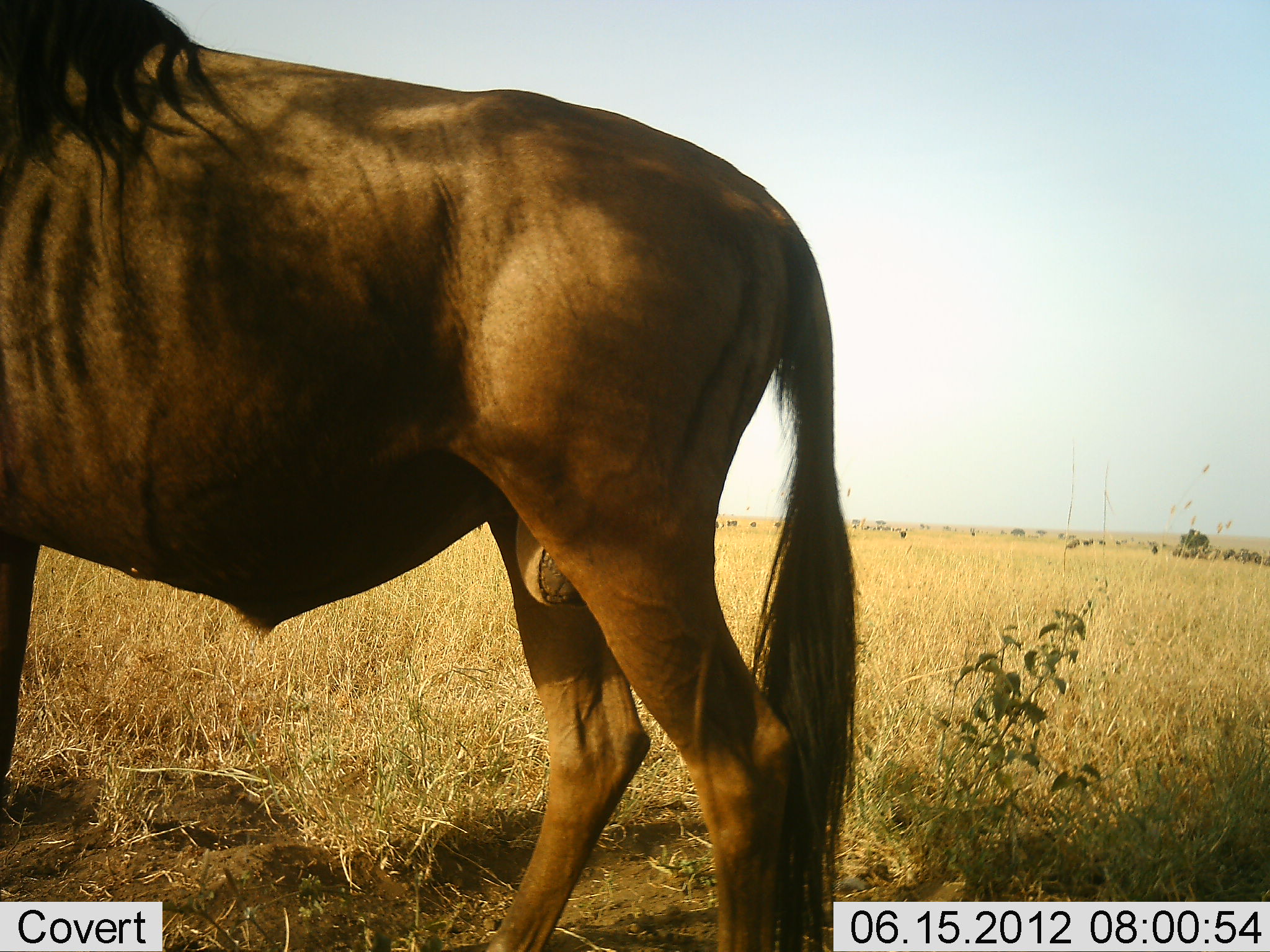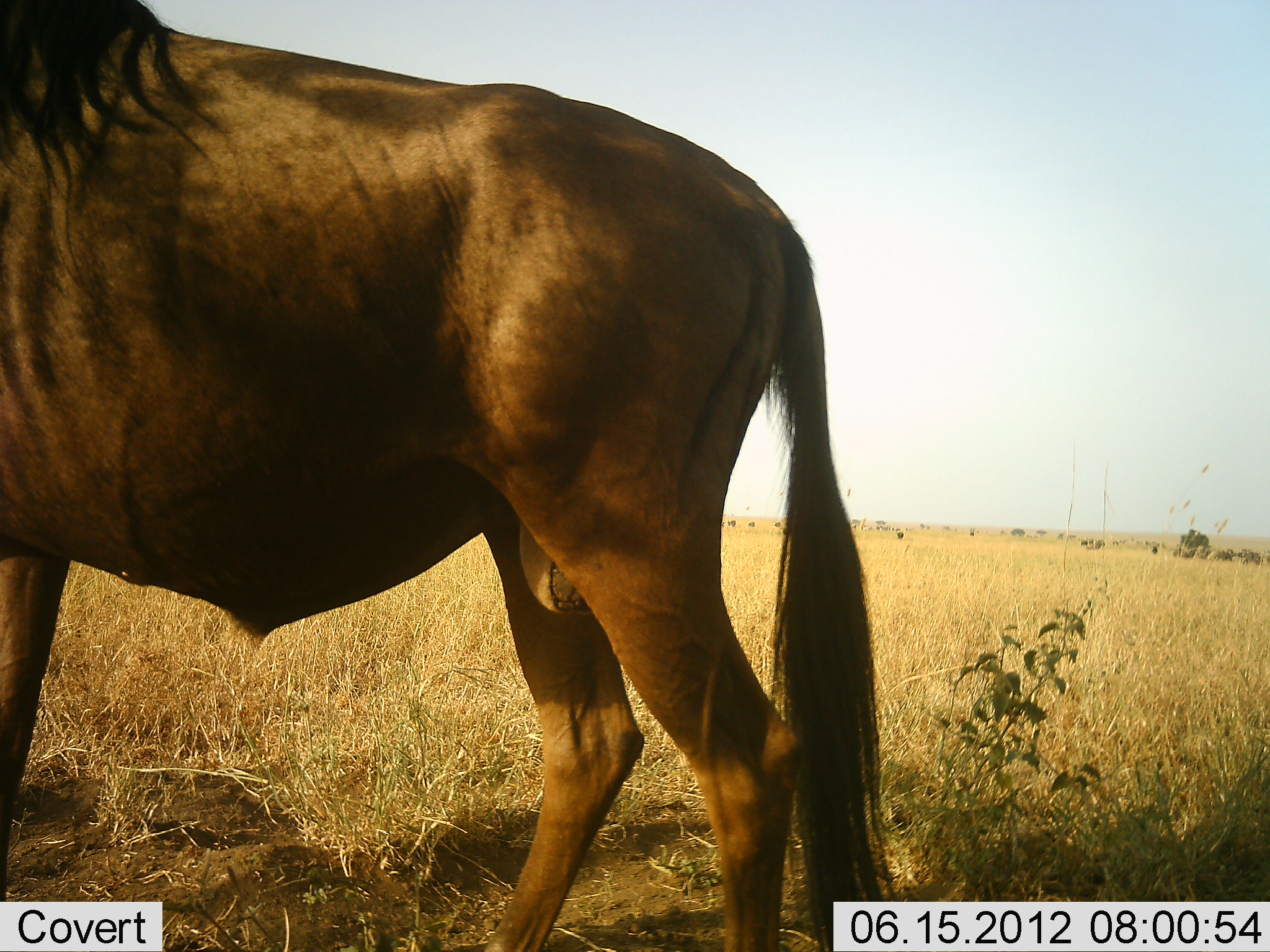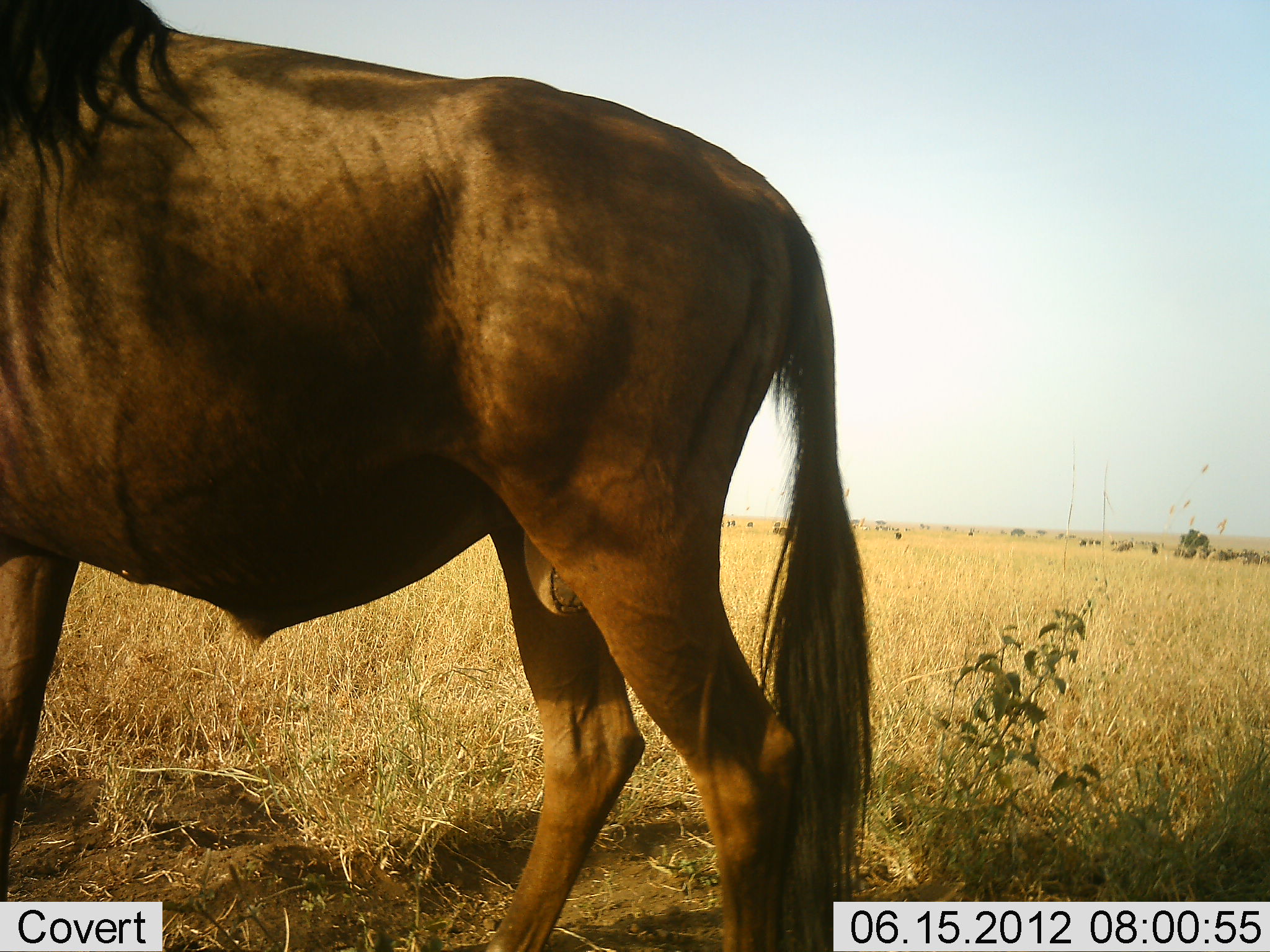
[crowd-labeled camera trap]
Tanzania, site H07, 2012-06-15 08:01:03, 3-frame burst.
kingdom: Animalia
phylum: Chordata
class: Mammalia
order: Artiodactyla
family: Bovidae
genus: Connochaetes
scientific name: Connochaetes taurinus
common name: blue wildebeest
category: wildebeest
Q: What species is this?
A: Wildebeest (blue wildebeest) (Connochaetes taurinus).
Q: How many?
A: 1.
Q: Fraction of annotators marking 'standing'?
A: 90%.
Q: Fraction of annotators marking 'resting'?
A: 0%.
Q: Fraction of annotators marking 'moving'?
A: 30%.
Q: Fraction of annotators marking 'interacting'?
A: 0%.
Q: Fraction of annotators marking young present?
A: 0%.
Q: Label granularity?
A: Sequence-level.